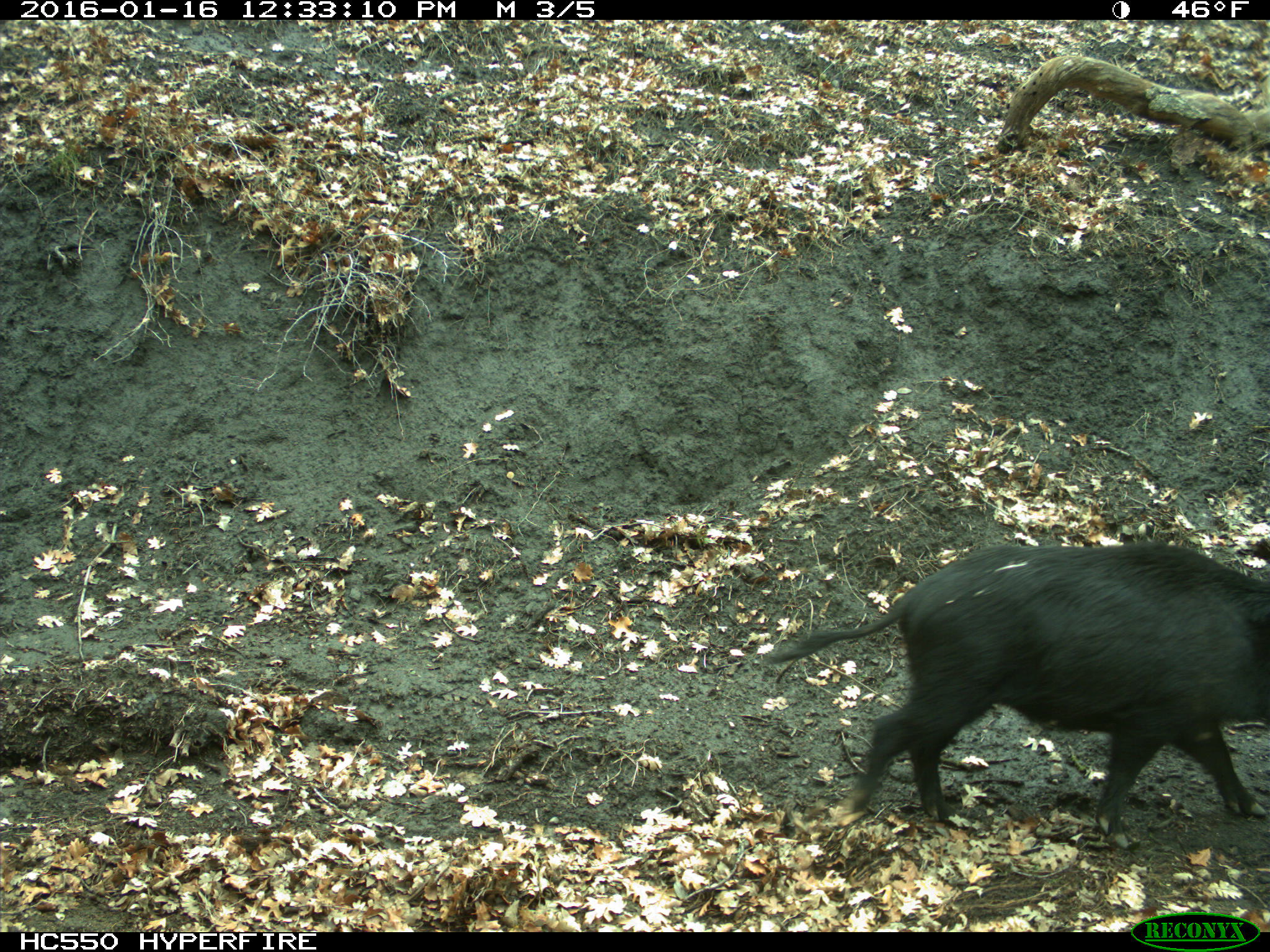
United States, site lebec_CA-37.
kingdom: Animalia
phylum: Chordata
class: Mammalia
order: Artiodactyla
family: Suidae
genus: Sus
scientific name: Sus scrofa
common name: wild boar